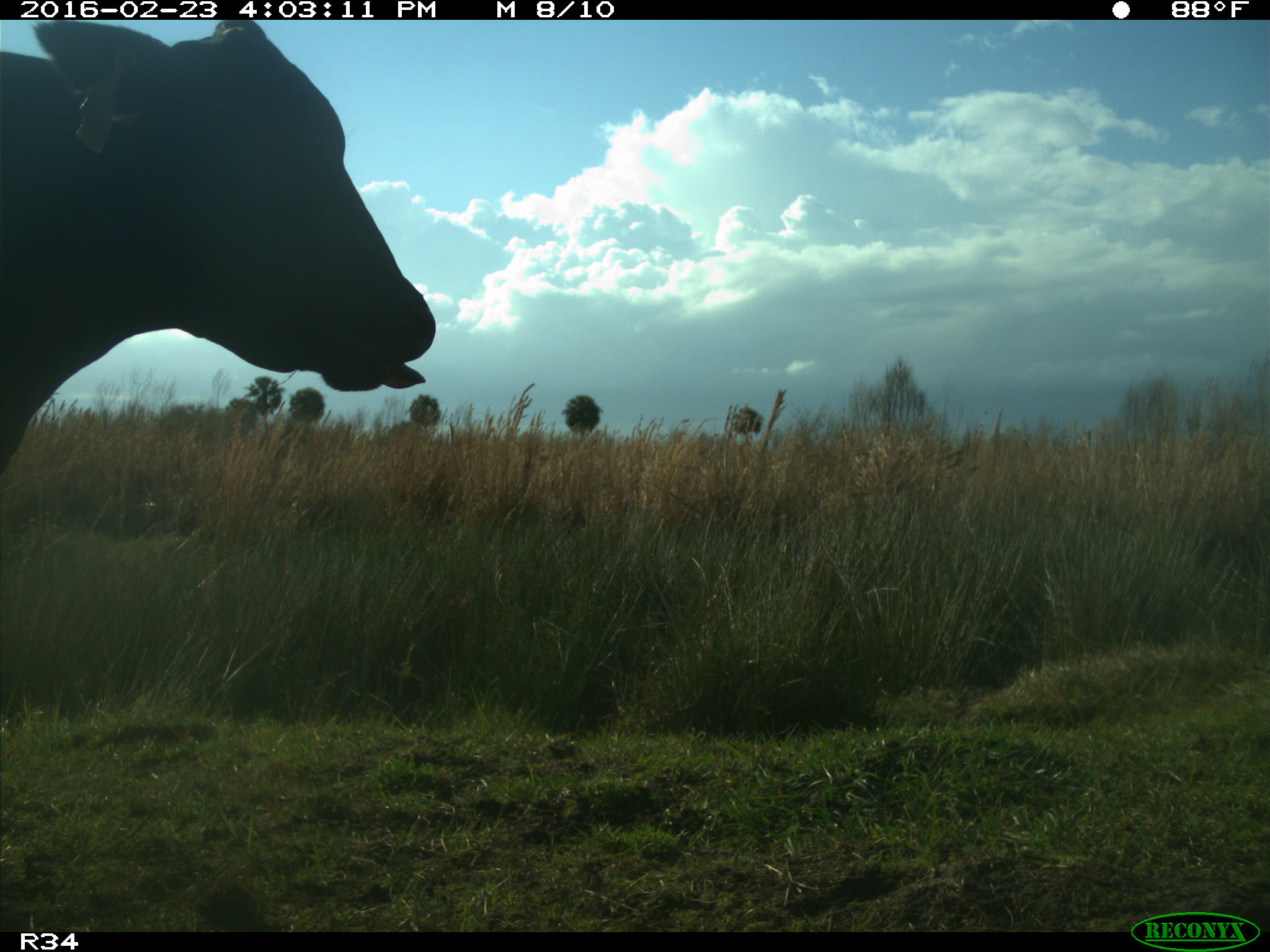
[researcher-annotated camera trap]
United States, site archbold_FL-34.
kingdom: Animalia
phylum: Chordata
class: Mammalia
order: Artiodactyla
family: Bovidae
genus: Bos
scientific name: Bos taurus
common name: domestic cow